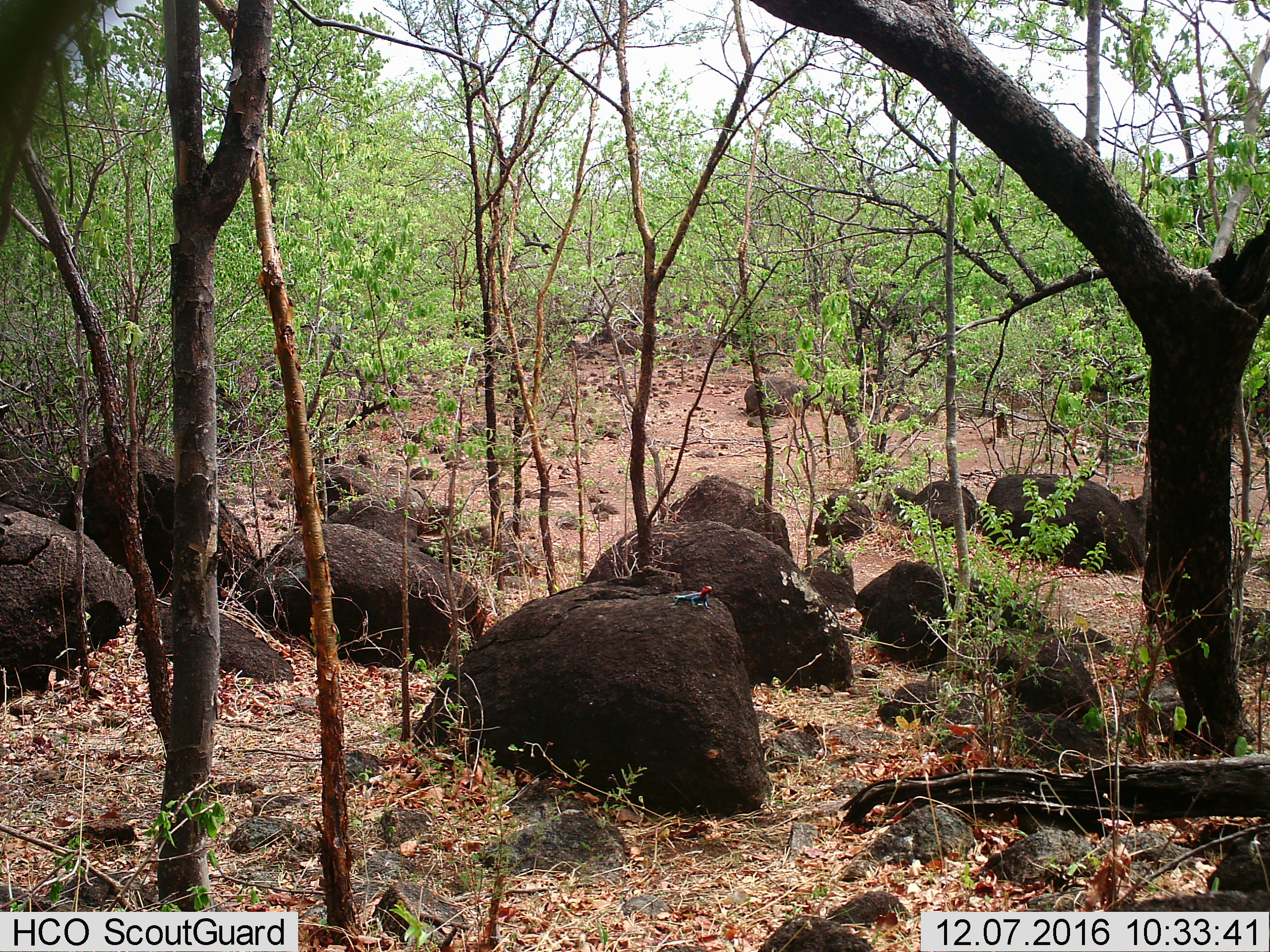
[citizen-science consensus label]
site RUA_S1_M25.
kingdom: Animalia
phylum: Chordata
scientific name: Vertebrata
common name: reptile or amphibian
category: reptilesamphibians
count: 1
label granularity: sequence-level